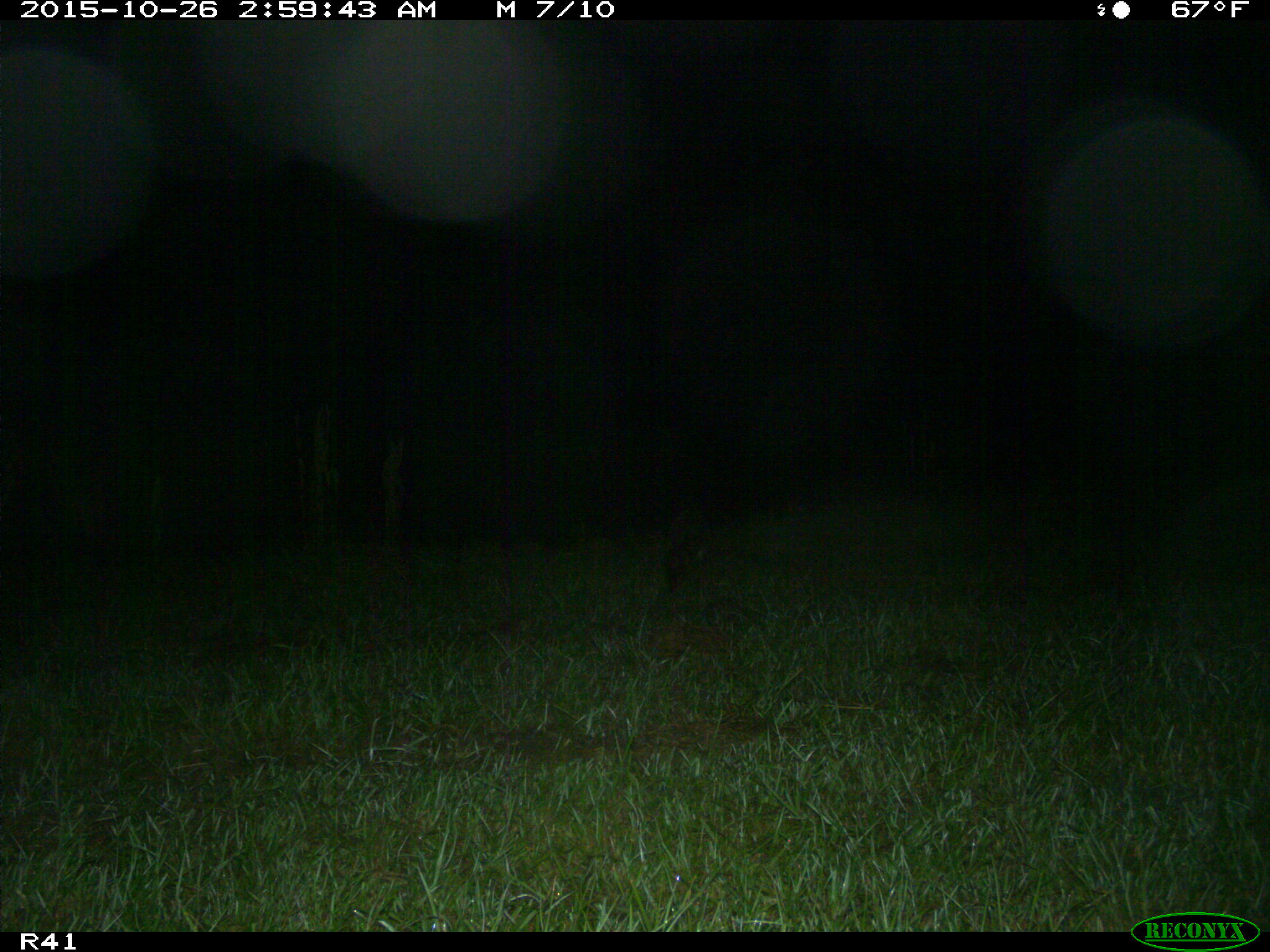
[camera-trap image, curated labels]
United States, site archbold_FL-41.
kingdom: Animalia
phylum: Chordata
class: Mammalia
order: Carnivora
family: Procyonidae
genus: Procyon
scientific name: Procyon lotor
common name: common raccoon